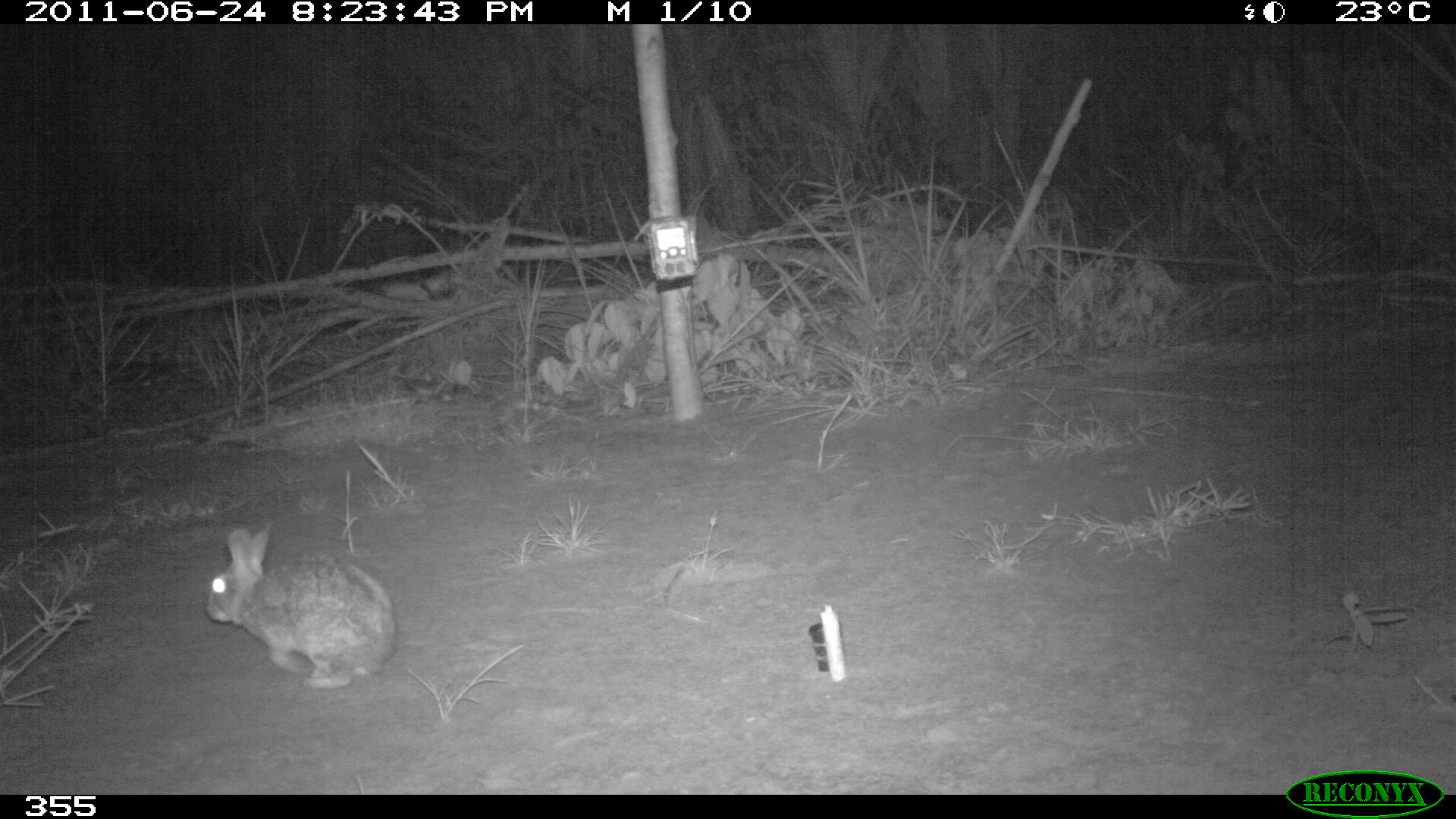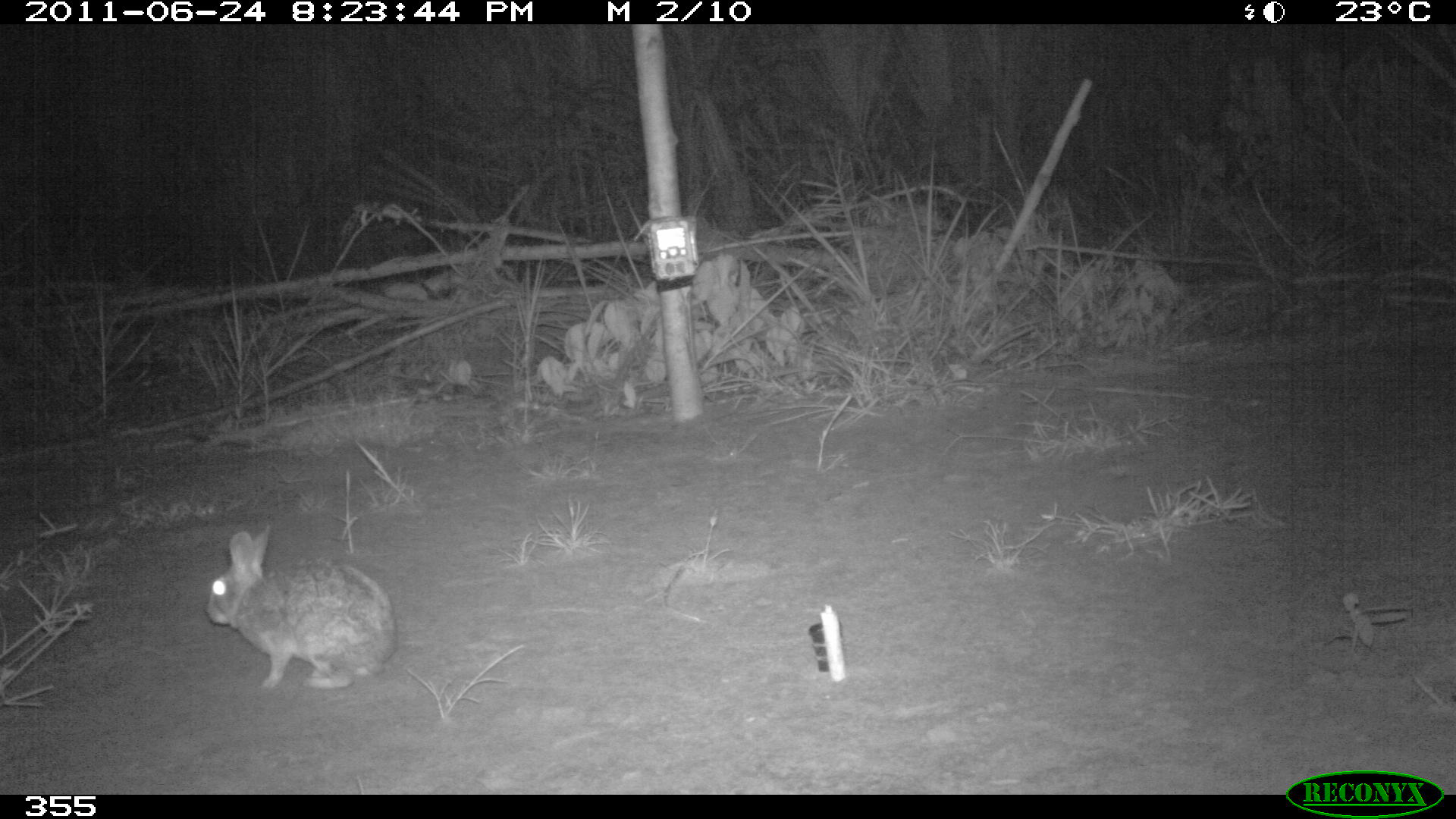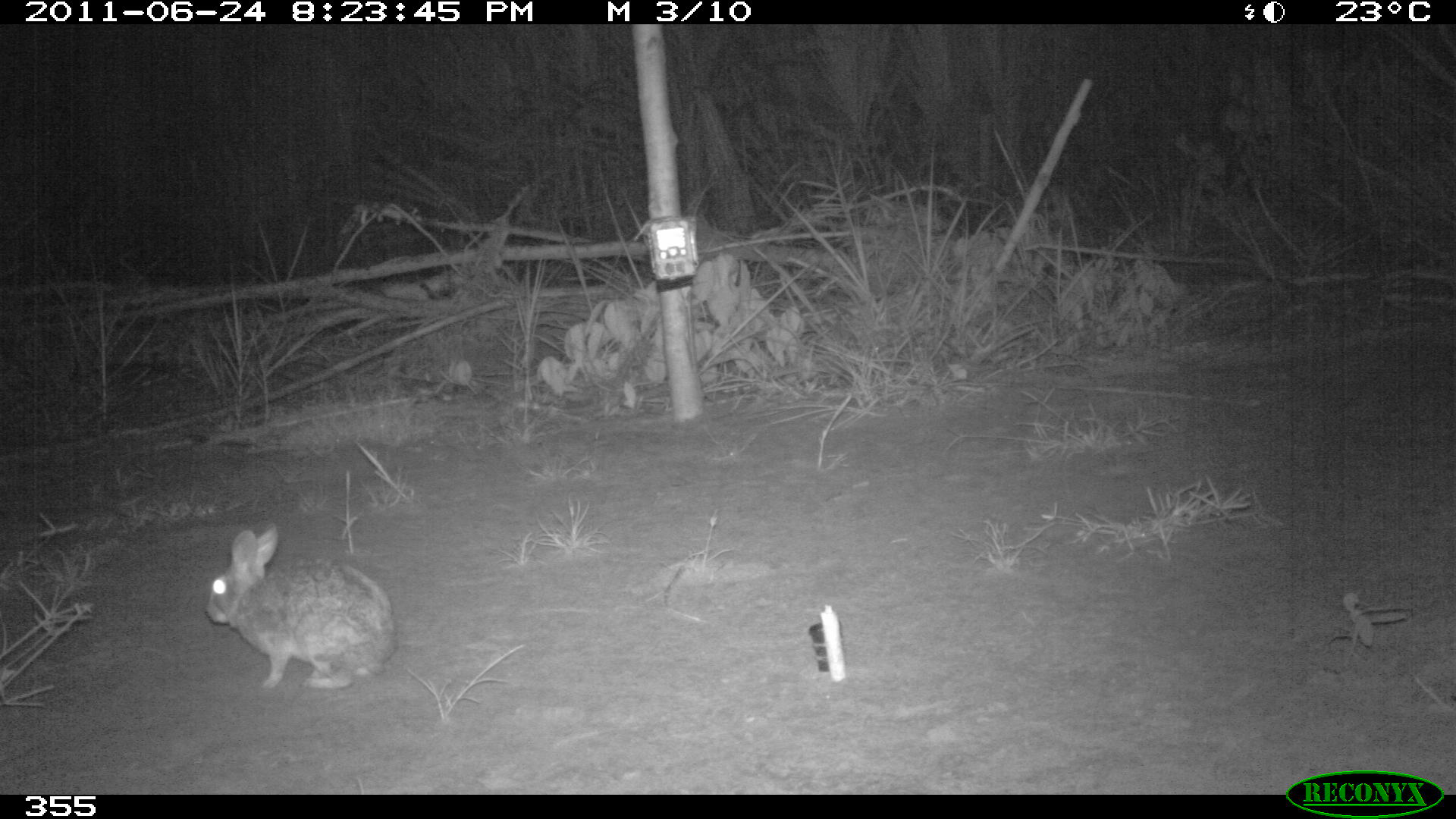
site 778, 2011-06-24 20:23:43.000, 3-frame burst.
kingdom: Animalia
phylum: Chordata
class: Mammalia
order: Lagomorpha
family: Leporidae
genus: Sylvilagus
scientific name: Sylvilagus brasiliensis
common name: tapeti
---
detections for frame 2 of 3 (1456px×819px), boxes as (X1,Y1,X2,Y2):
sylvilagus brasiliensis: (203,522,396,689)